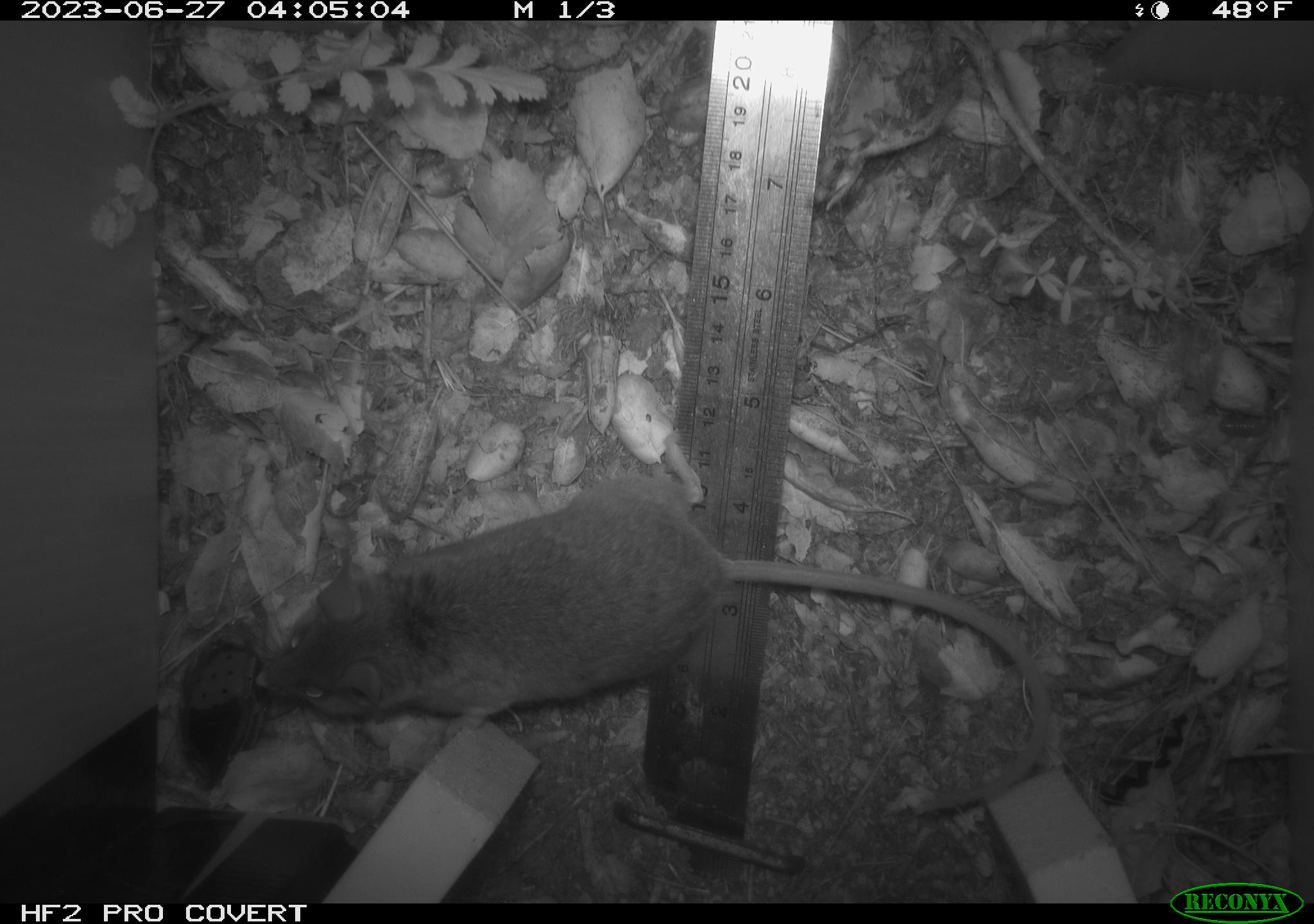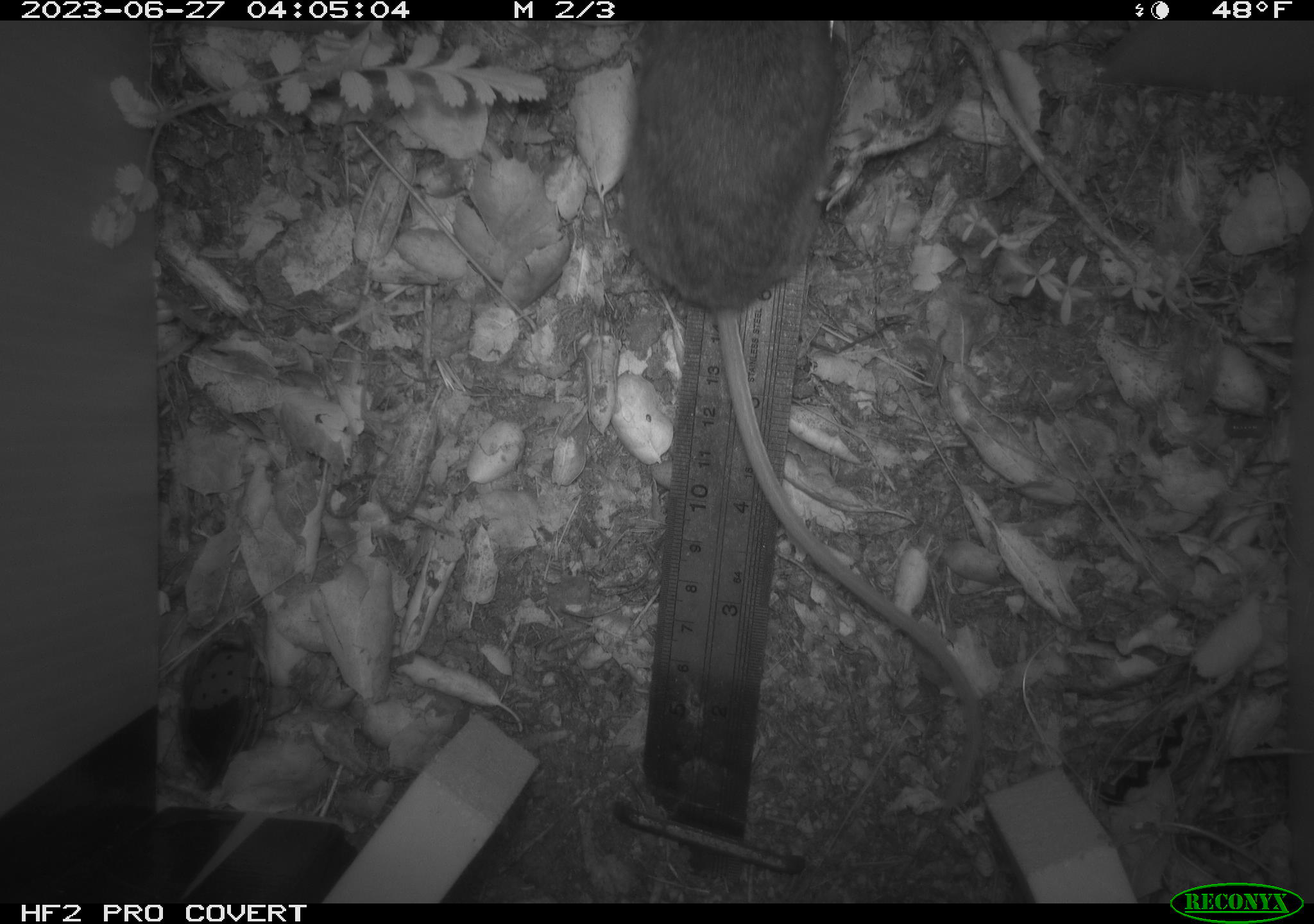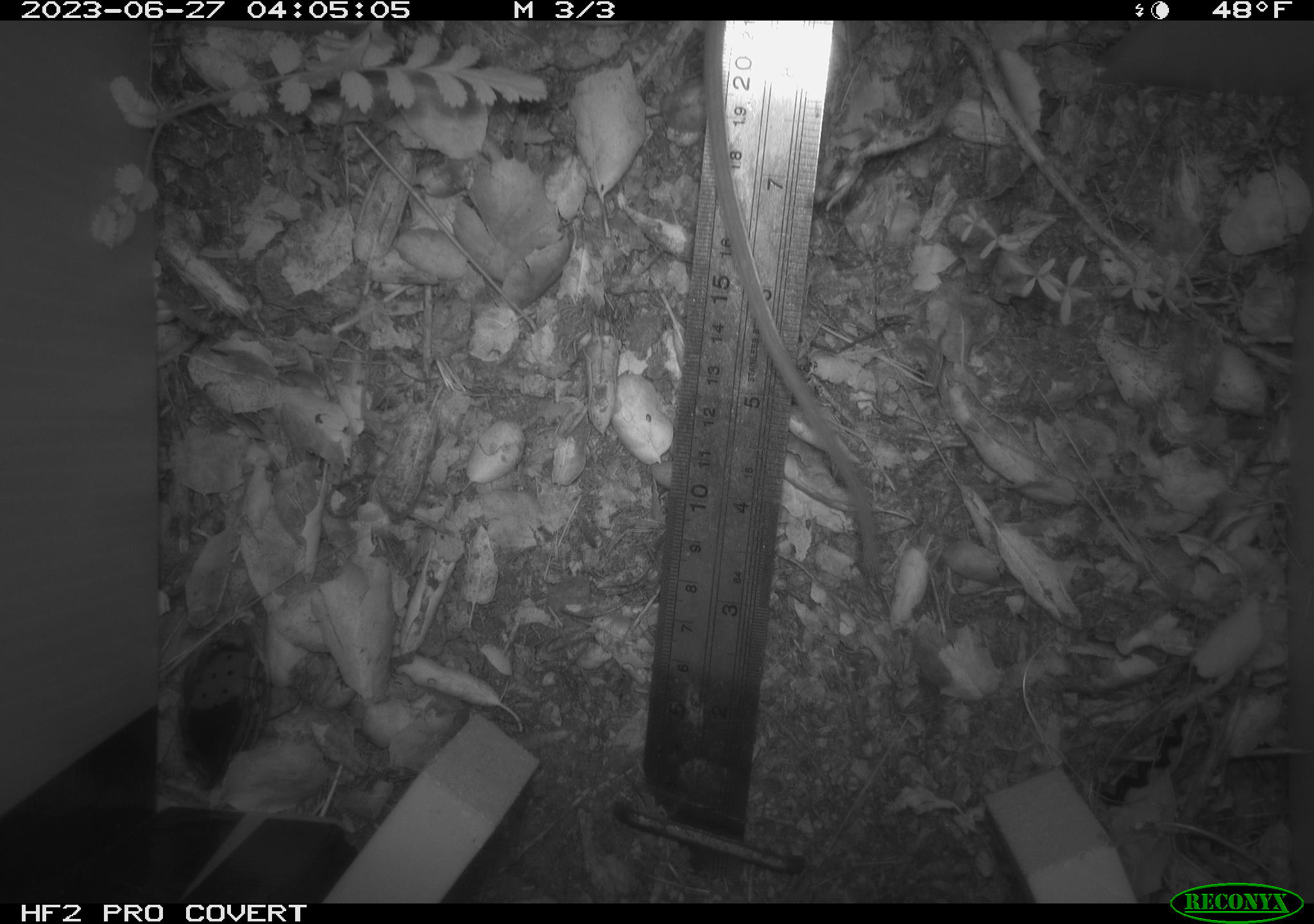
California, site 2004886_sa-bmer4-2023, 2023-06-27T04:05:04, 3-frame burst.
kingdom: Animalia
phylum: Chordata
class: Mammalia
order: Rodentia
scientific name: Rodentia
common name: mouse species